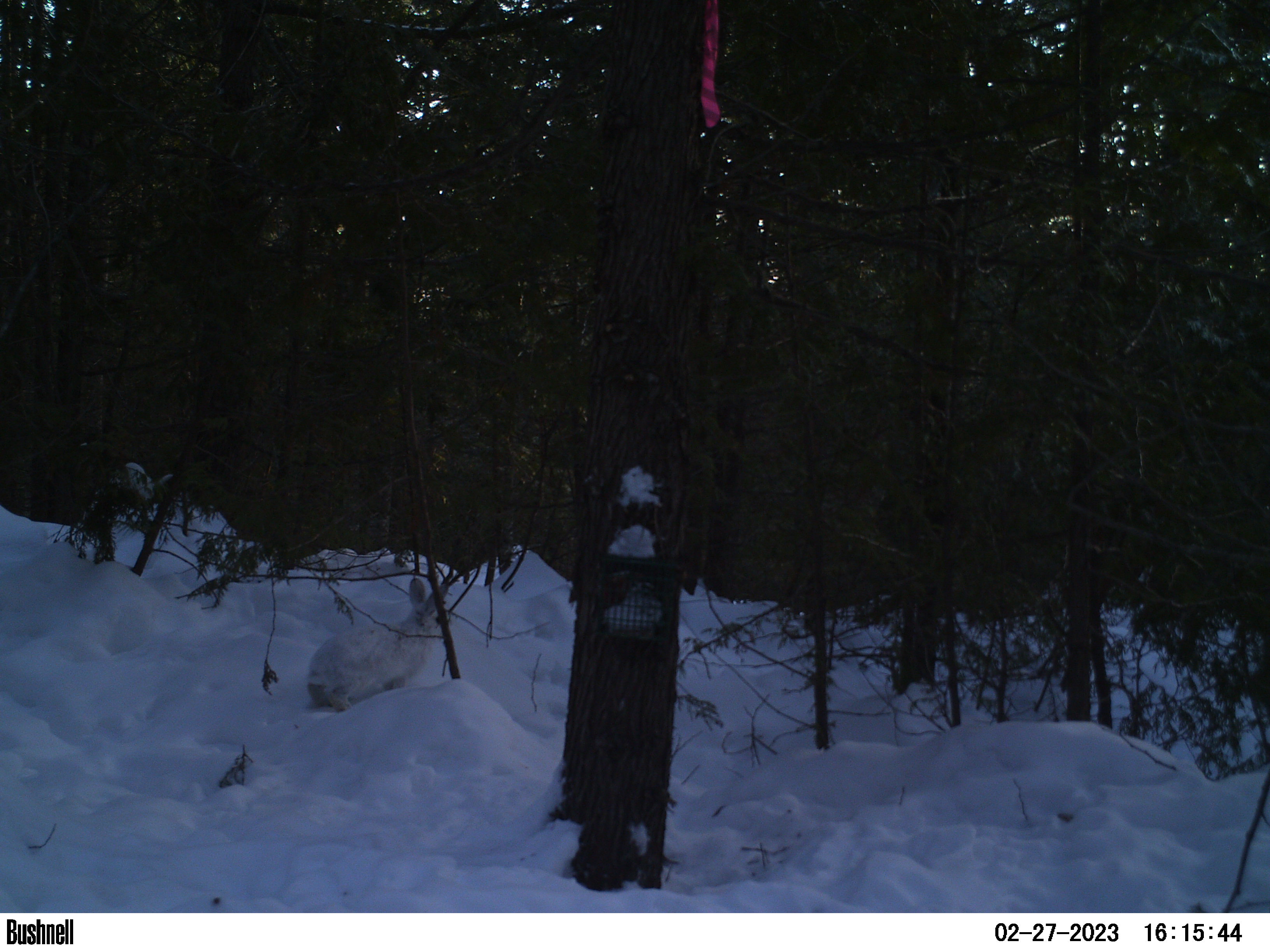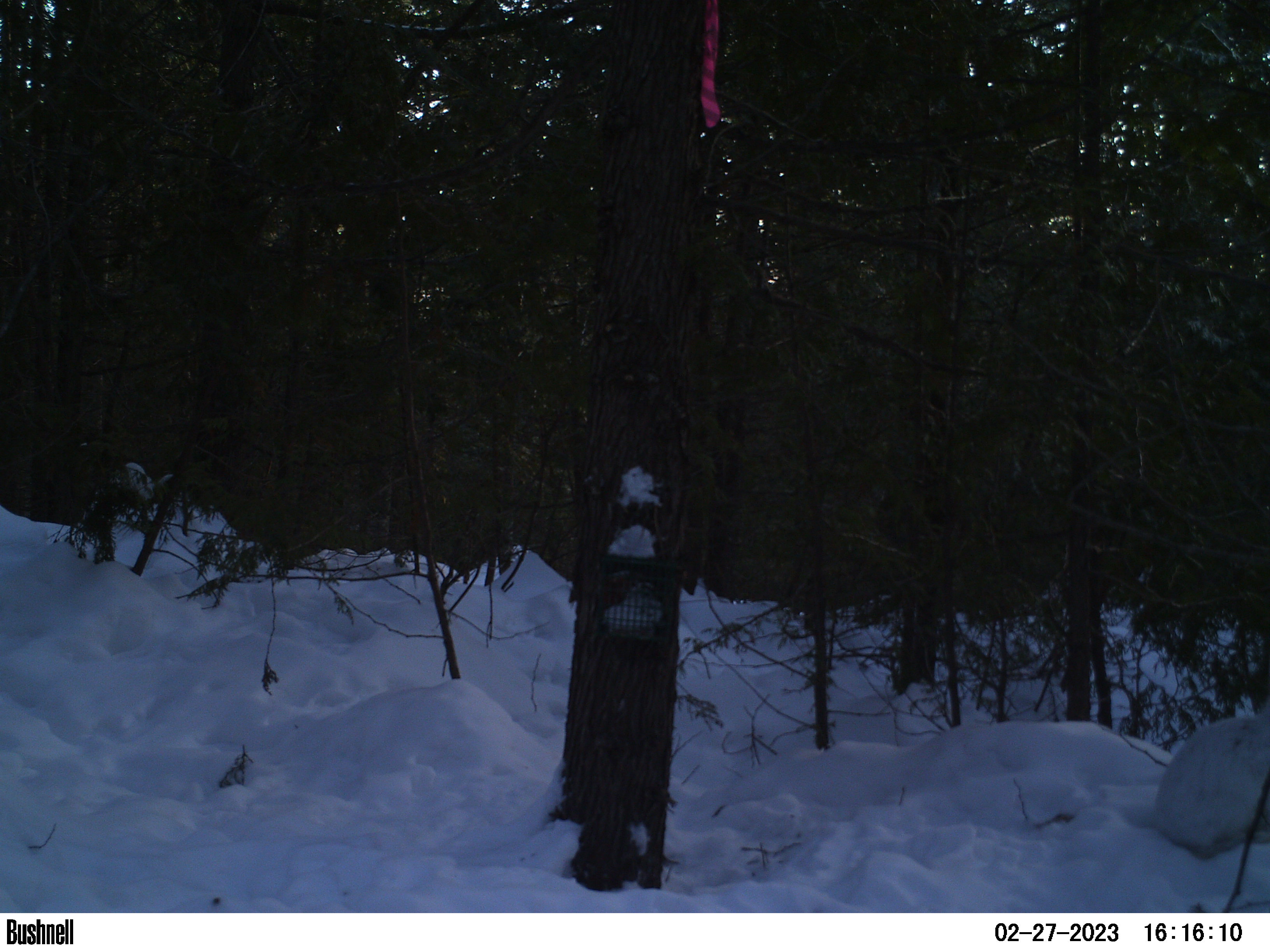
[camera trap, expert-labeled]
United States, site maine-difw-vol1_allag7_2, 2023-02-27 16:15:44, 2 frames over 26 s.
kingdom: Animalia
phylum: Chordata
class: Mammalia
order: Lagomorpha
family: Leporidae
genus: Lepus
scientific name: Lepus americanus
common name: snowshoe hare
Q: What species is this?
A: Snowshoe hare (Lepus americanus).